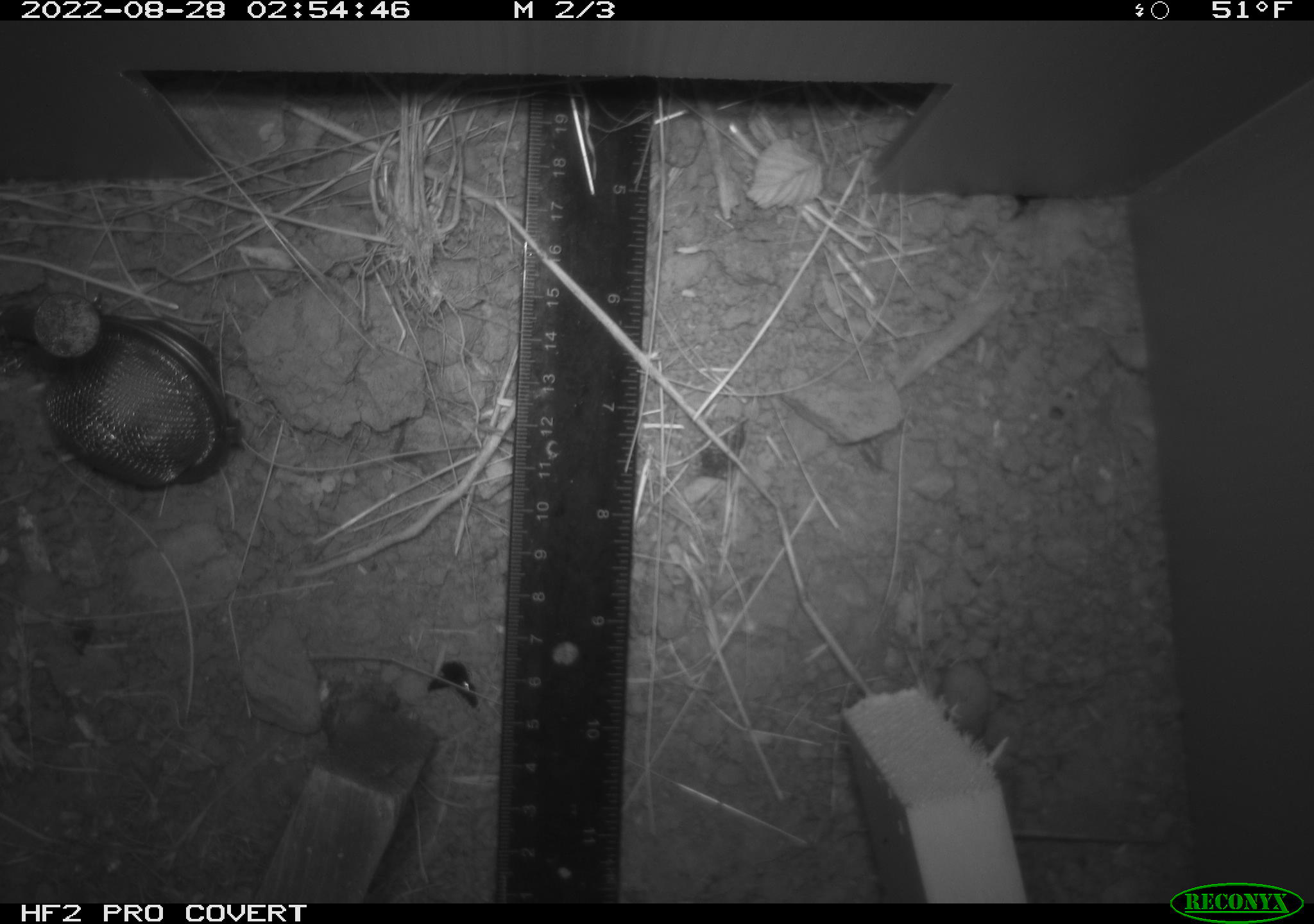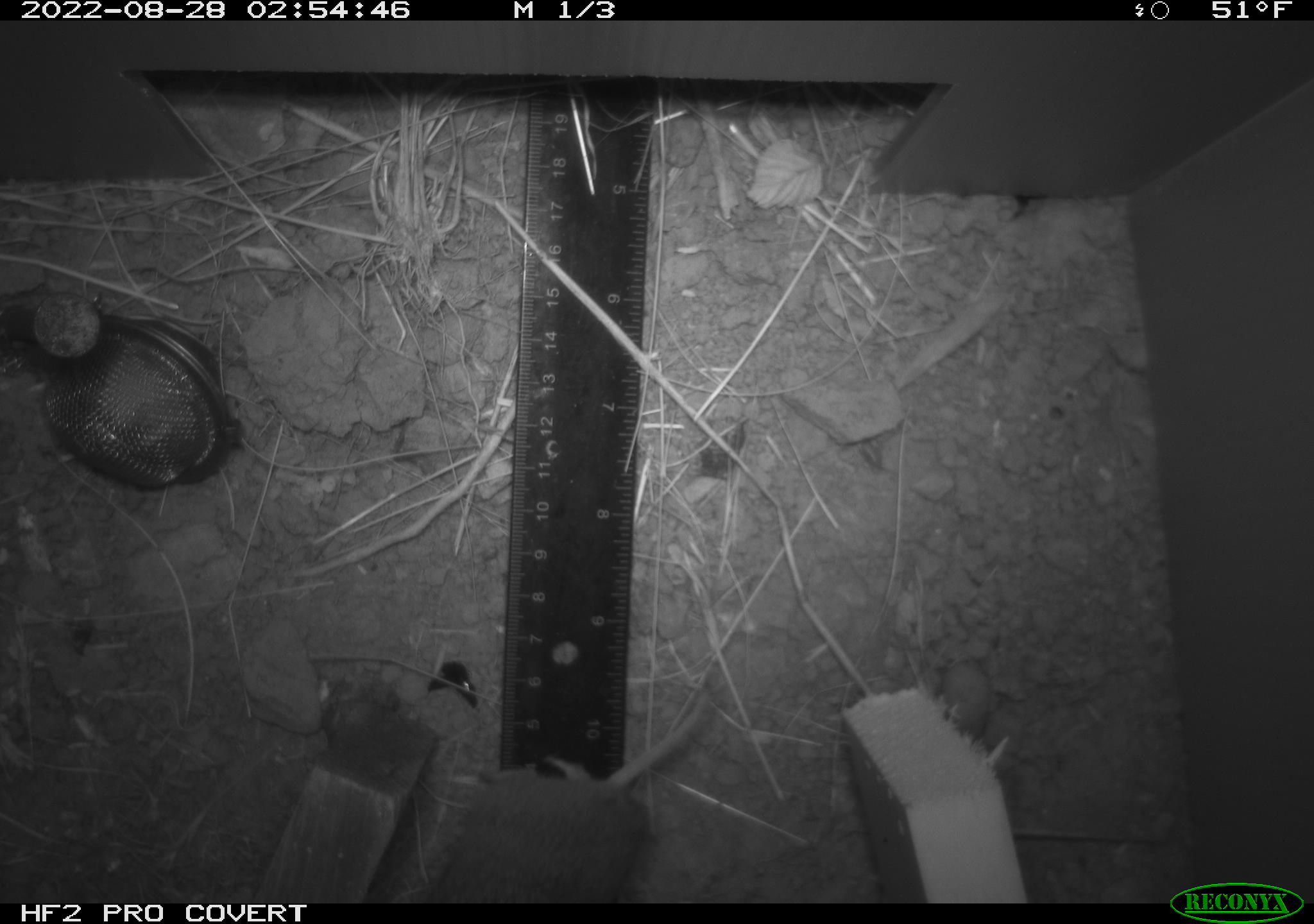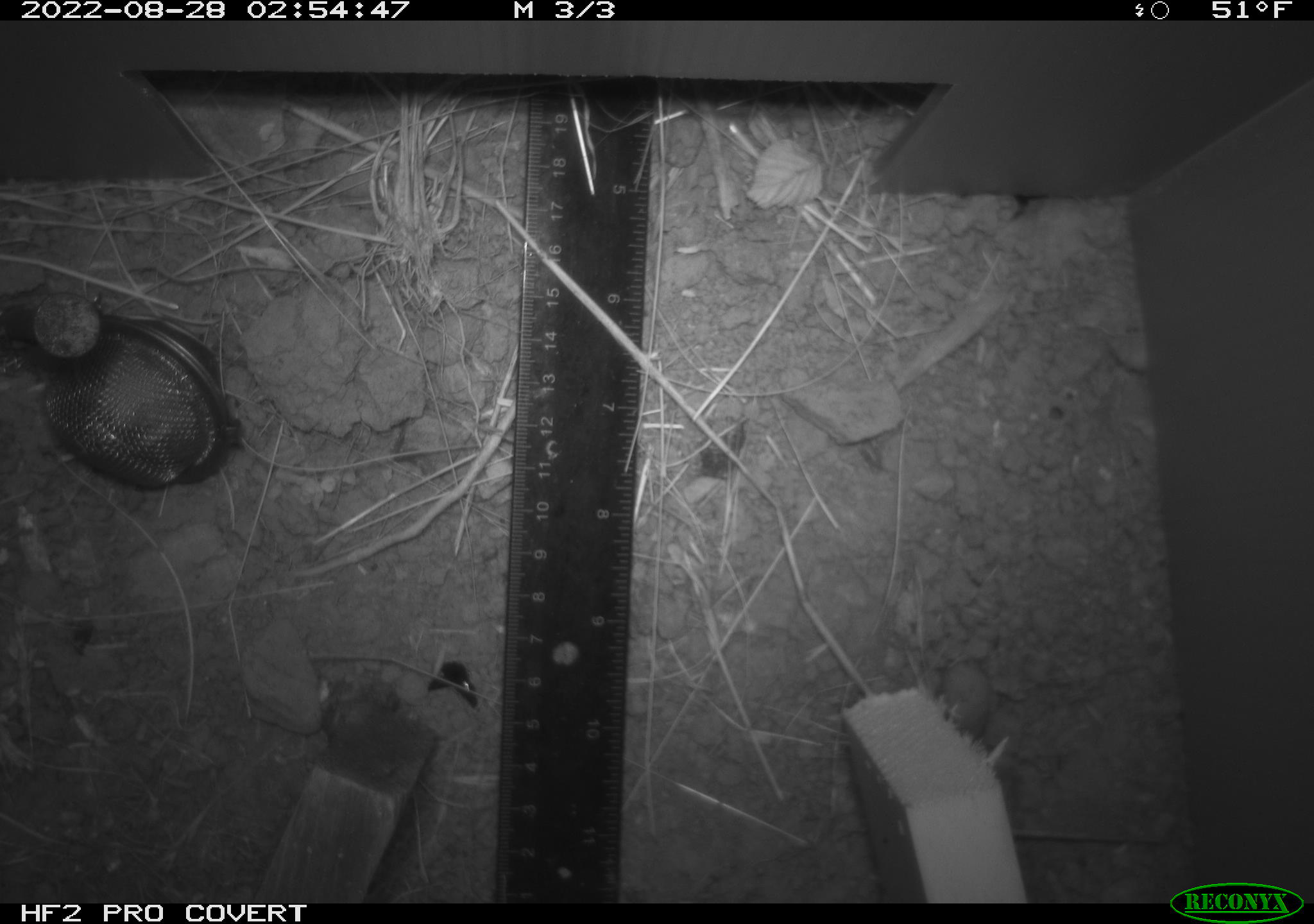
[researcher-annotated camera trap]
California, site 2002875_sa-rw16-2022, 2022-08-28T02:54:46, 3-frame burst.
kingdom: Animalia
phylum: Chordata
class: Mammalia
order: Rodentia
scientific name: Rodentia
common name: rodent